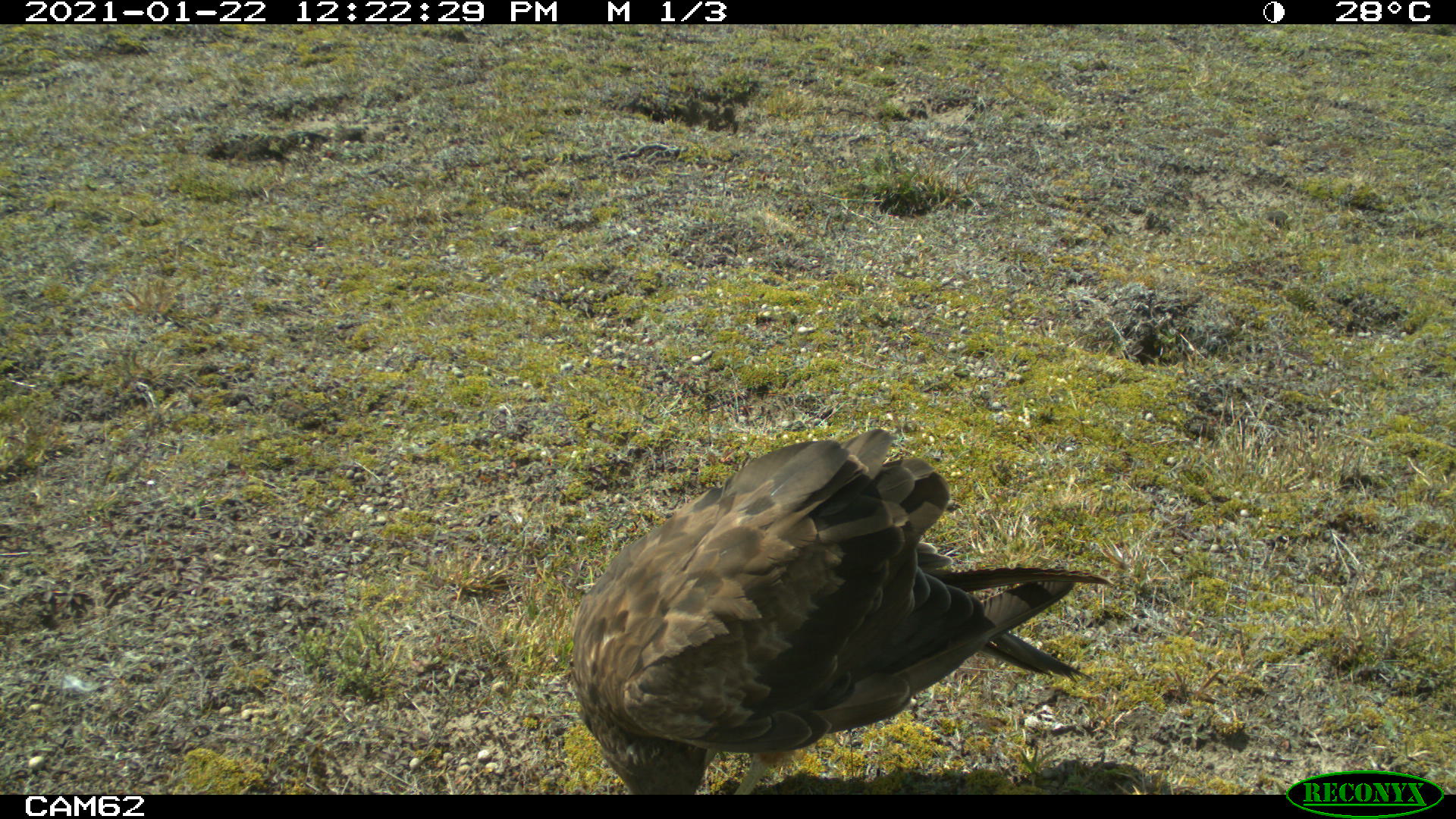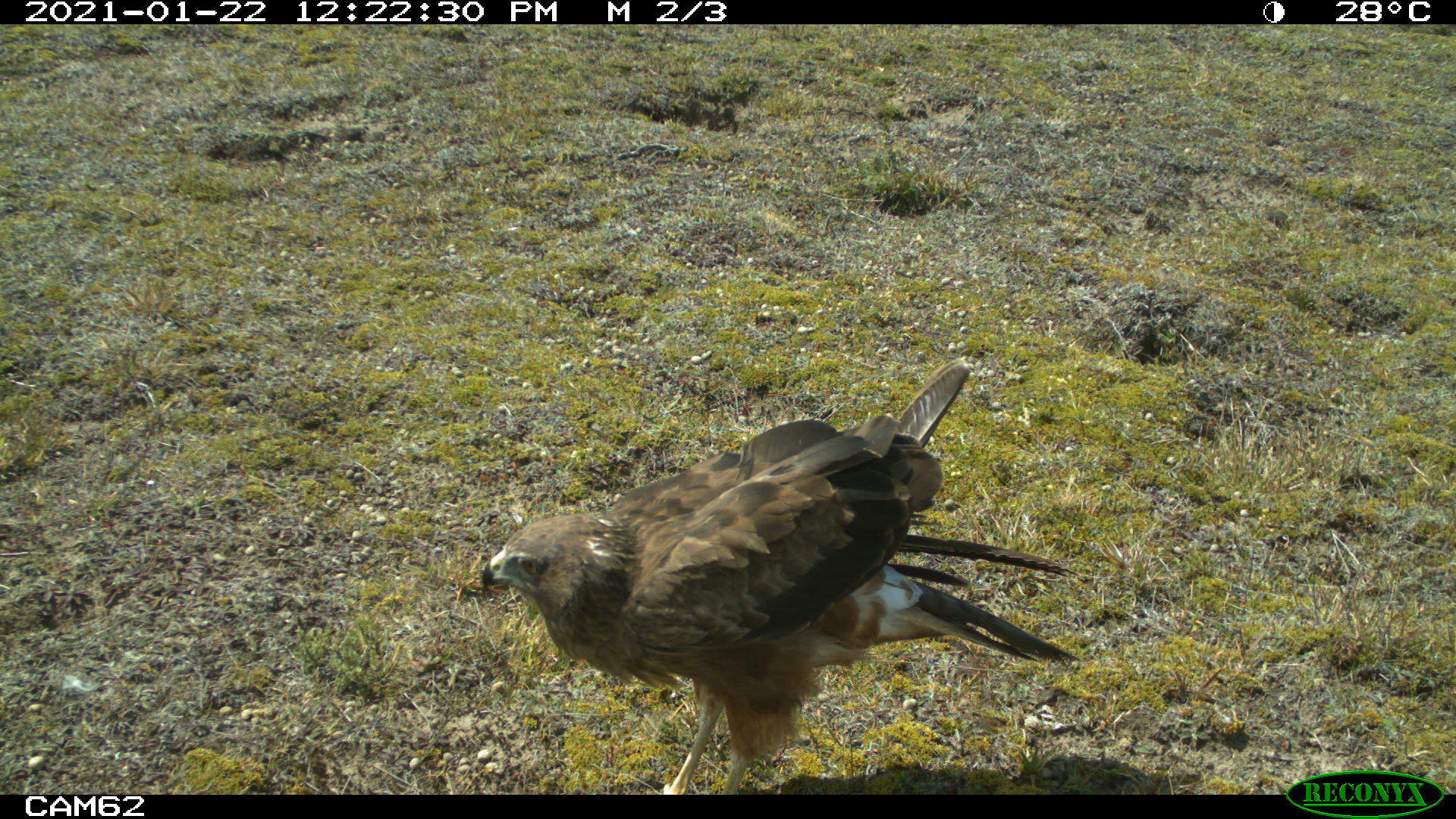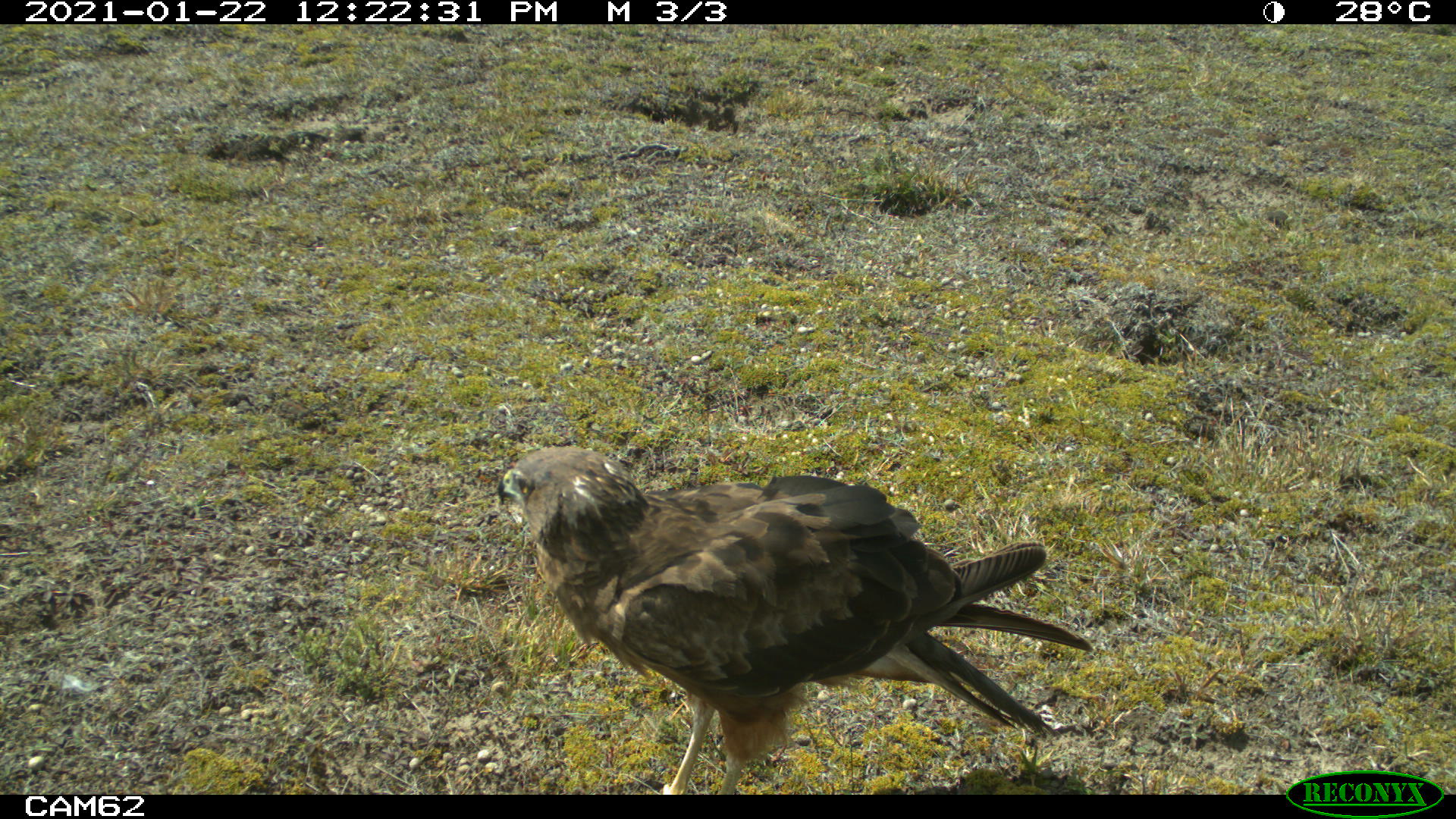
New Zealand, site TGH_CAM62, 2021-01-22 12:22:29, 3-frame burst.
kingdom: Animalia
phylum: Chordata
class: Aves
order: Accipitriformes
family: Accipitridae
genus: Circus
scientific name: Circus approximans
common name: swamp harrier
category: harrier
Harrier (swamp harrier) (Circus approximans).